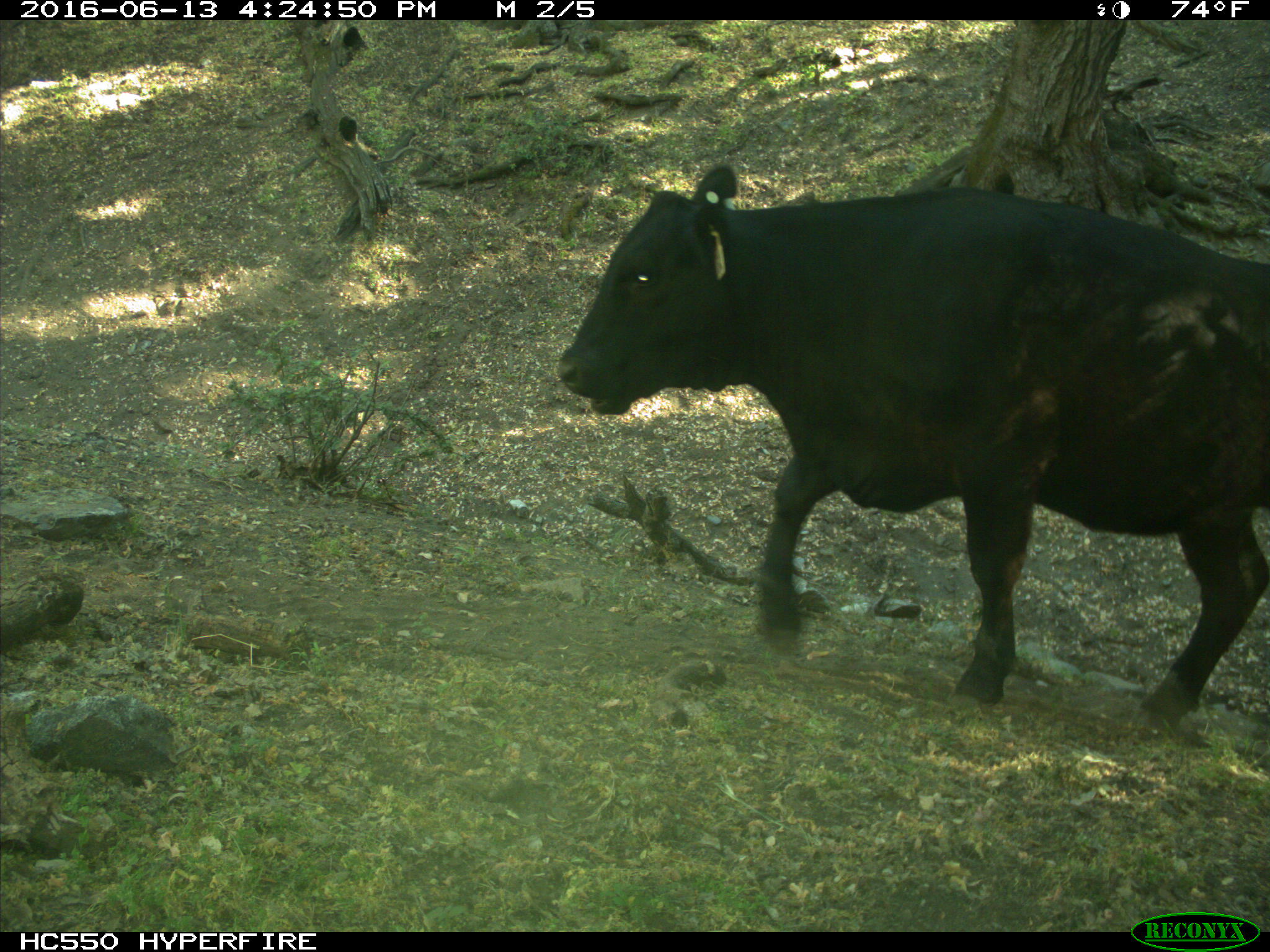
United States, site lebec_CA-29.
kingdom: Animalia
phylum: Chordata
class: Mammalia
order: Artiodactyla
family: Bovidae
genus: Bos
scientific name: Bos taurus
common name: domestic cow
Bos taurus (domestic cow).